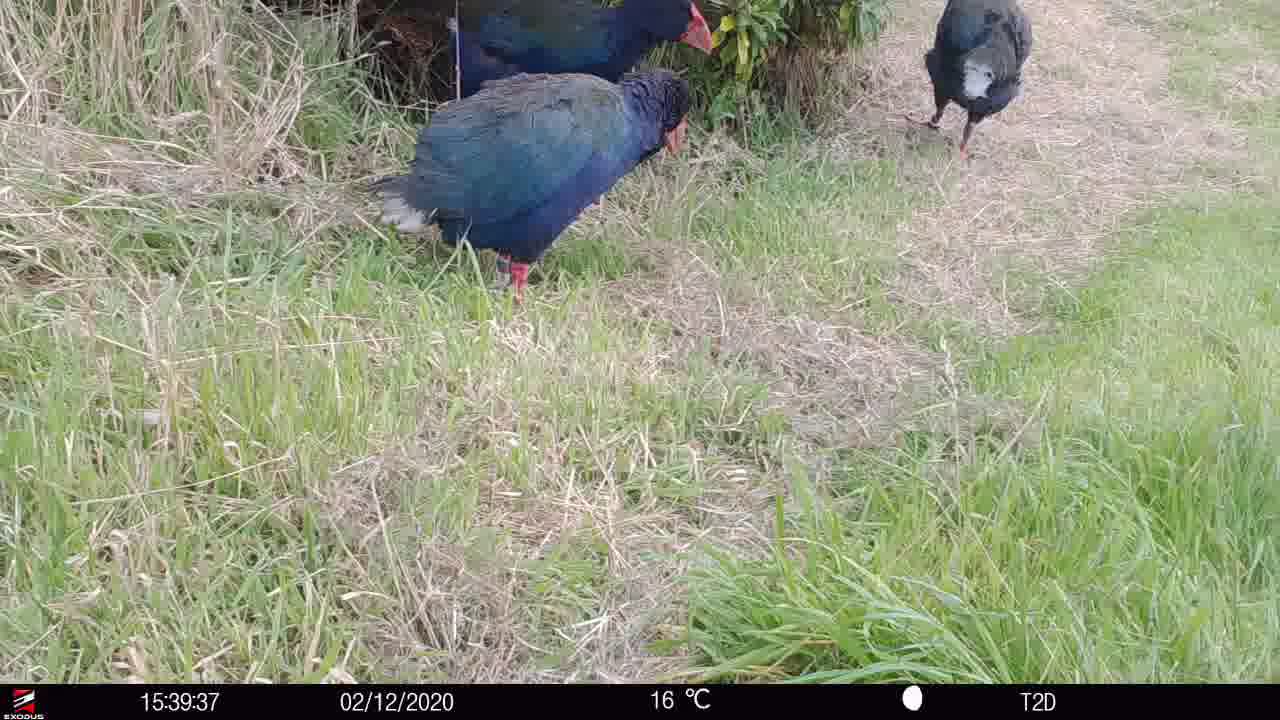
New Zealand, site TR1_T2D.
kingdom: Animalia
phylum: Chordata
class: Aves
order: Gruiformes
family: Rallidae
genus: Porphyrio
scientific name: Porphyrio mantelli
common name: takahe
Takahe (Porphyrio mantelli).